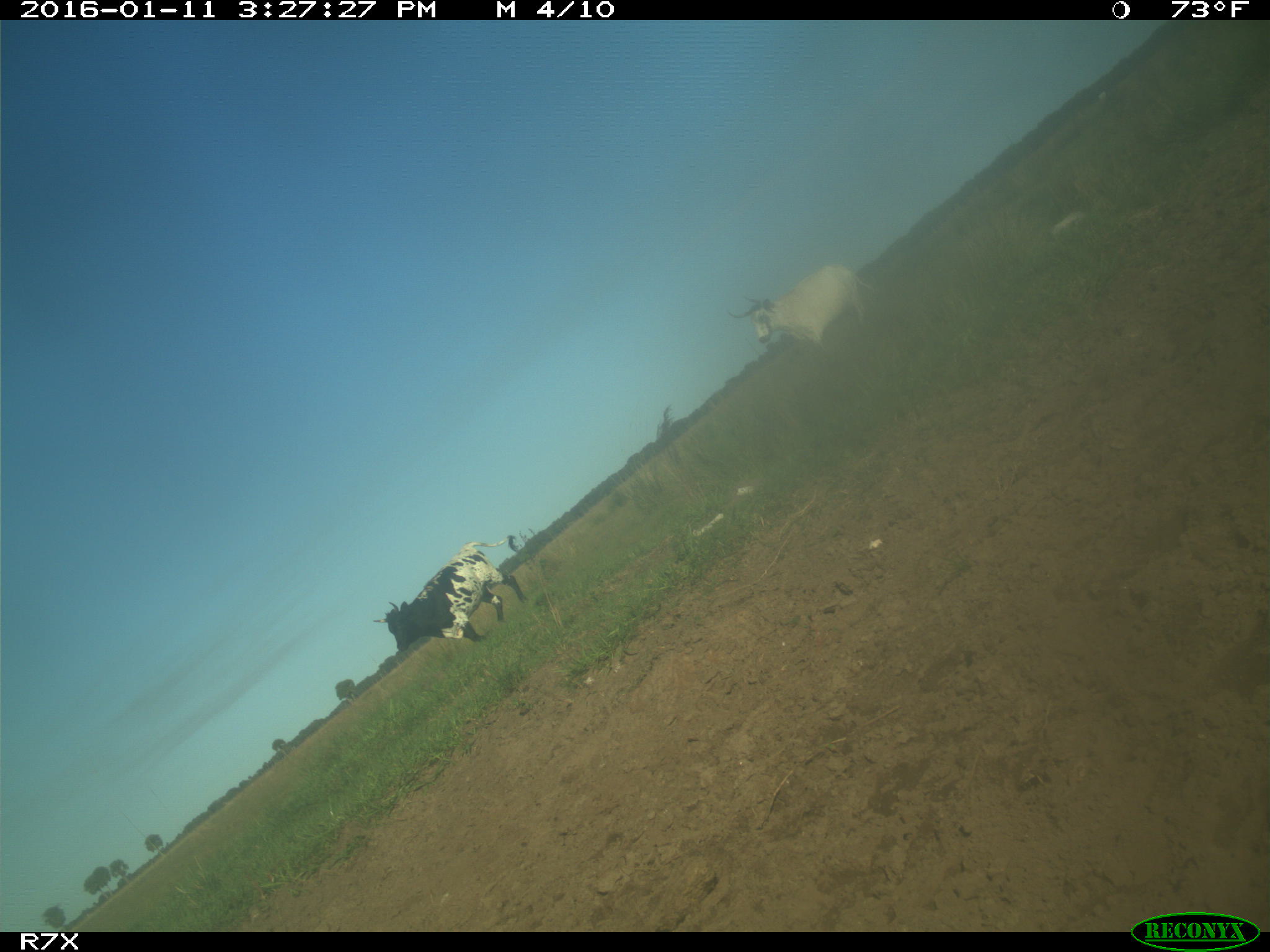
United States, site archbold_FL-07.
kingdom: Animalia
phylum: Chordata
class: Mammalia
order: Artiodactyla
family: Bovidae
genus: Bos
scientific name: Bos taurus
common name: domestic cow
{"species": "Bos taurus (domestic cow)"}